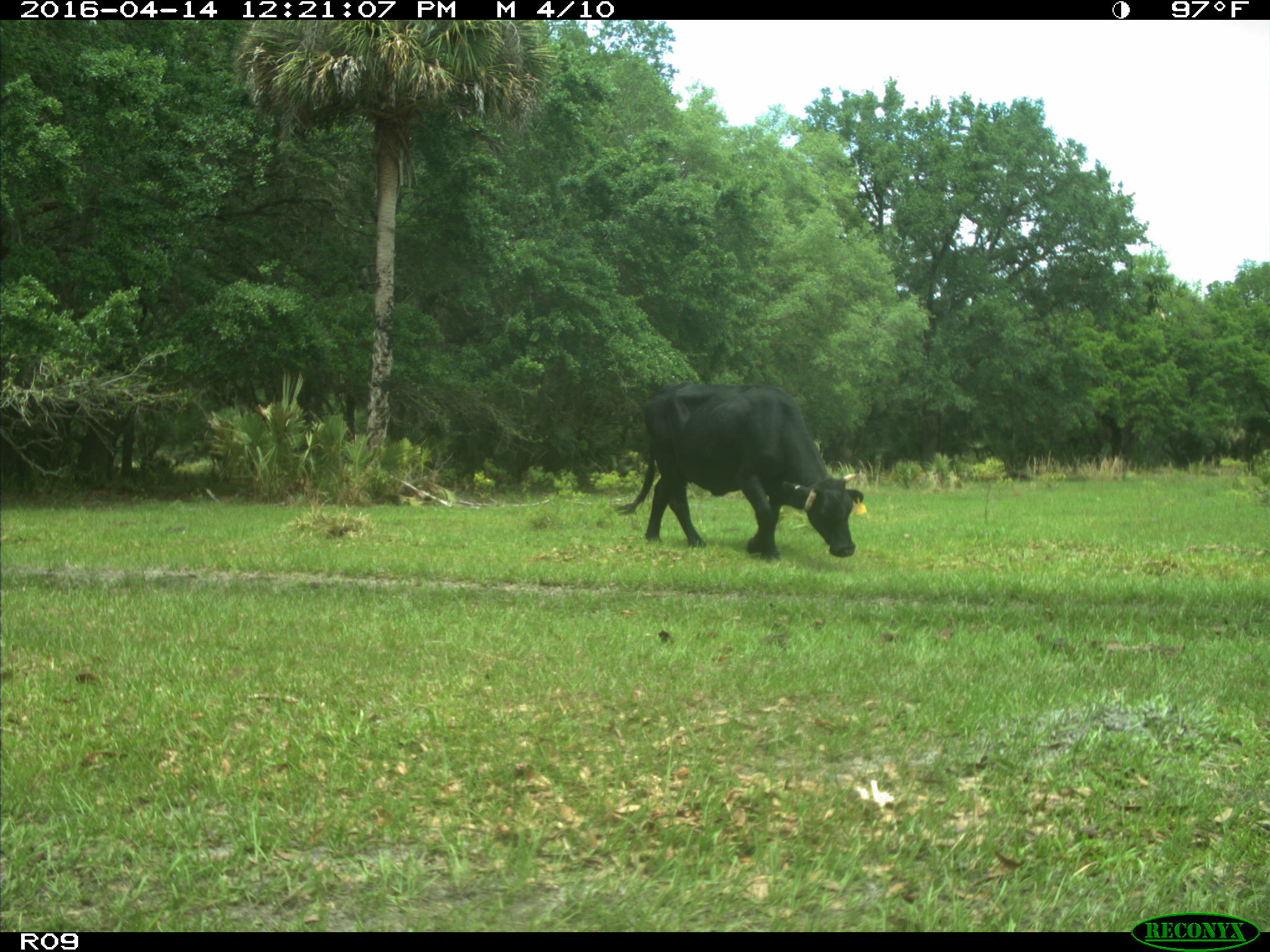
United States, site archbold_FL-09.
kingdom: Animalia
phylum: Chordata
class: Mammalia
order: Artiodactyla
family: Bovidae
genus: Bos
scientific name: Bos taurus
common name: domestic cow